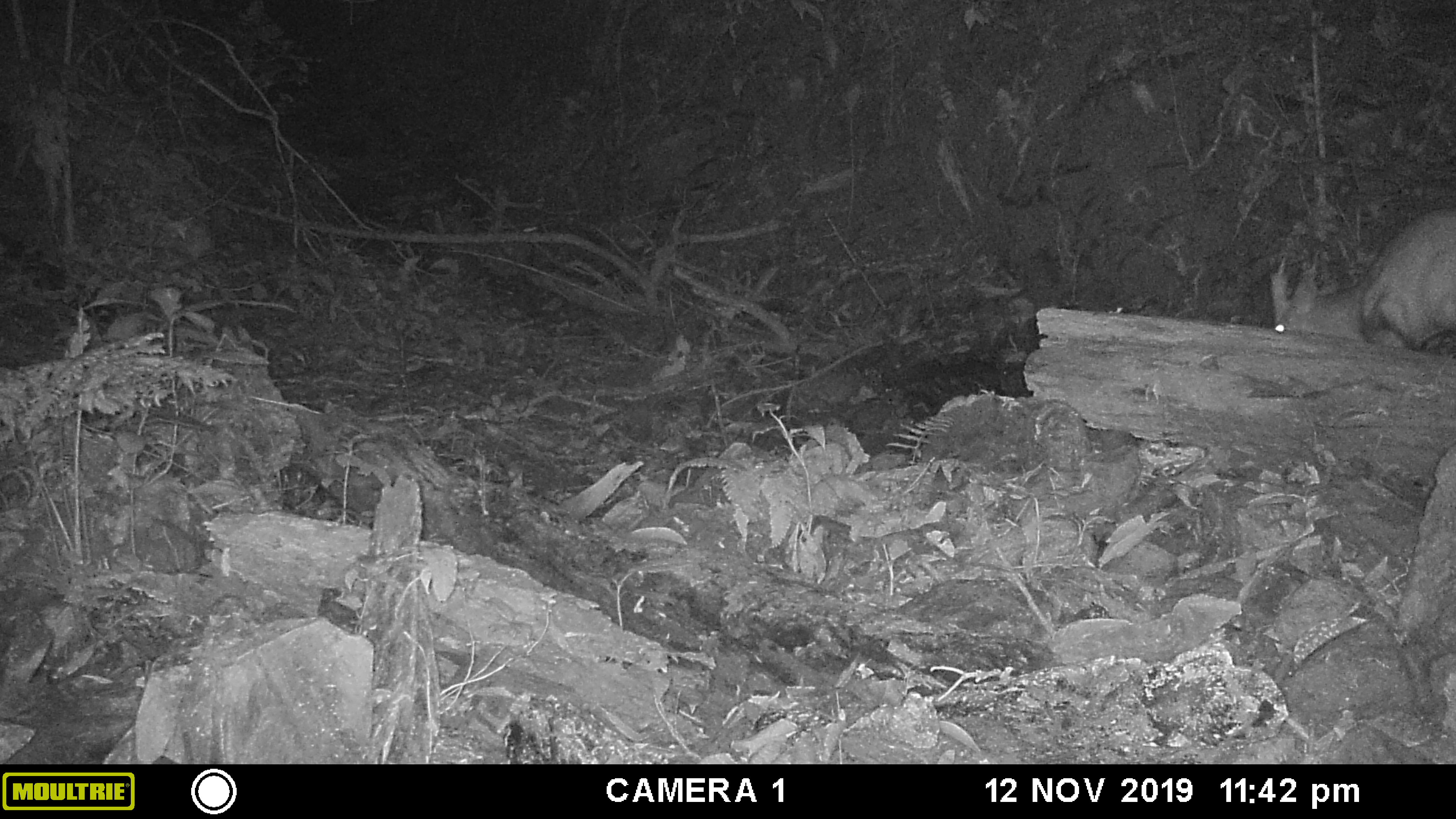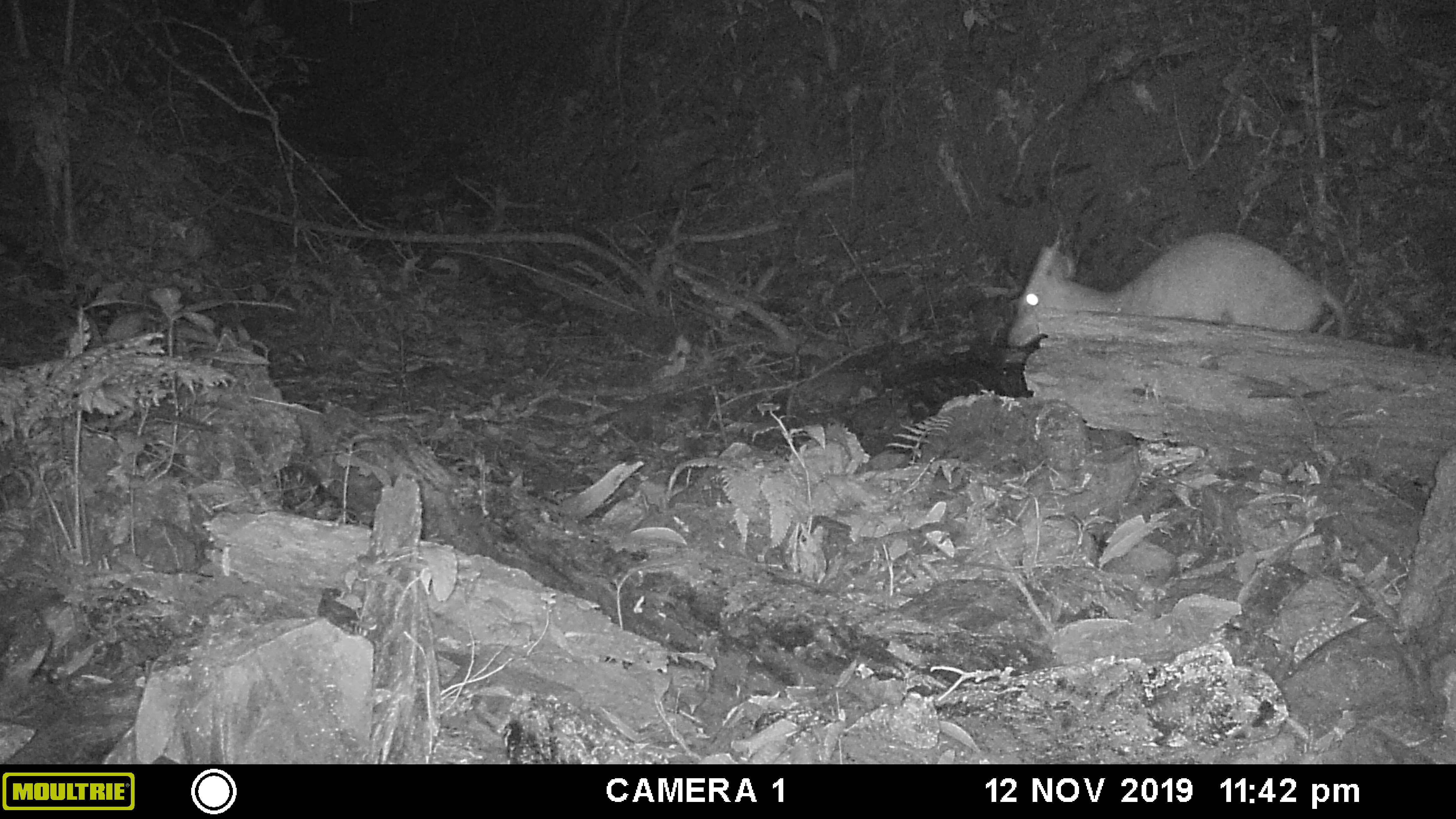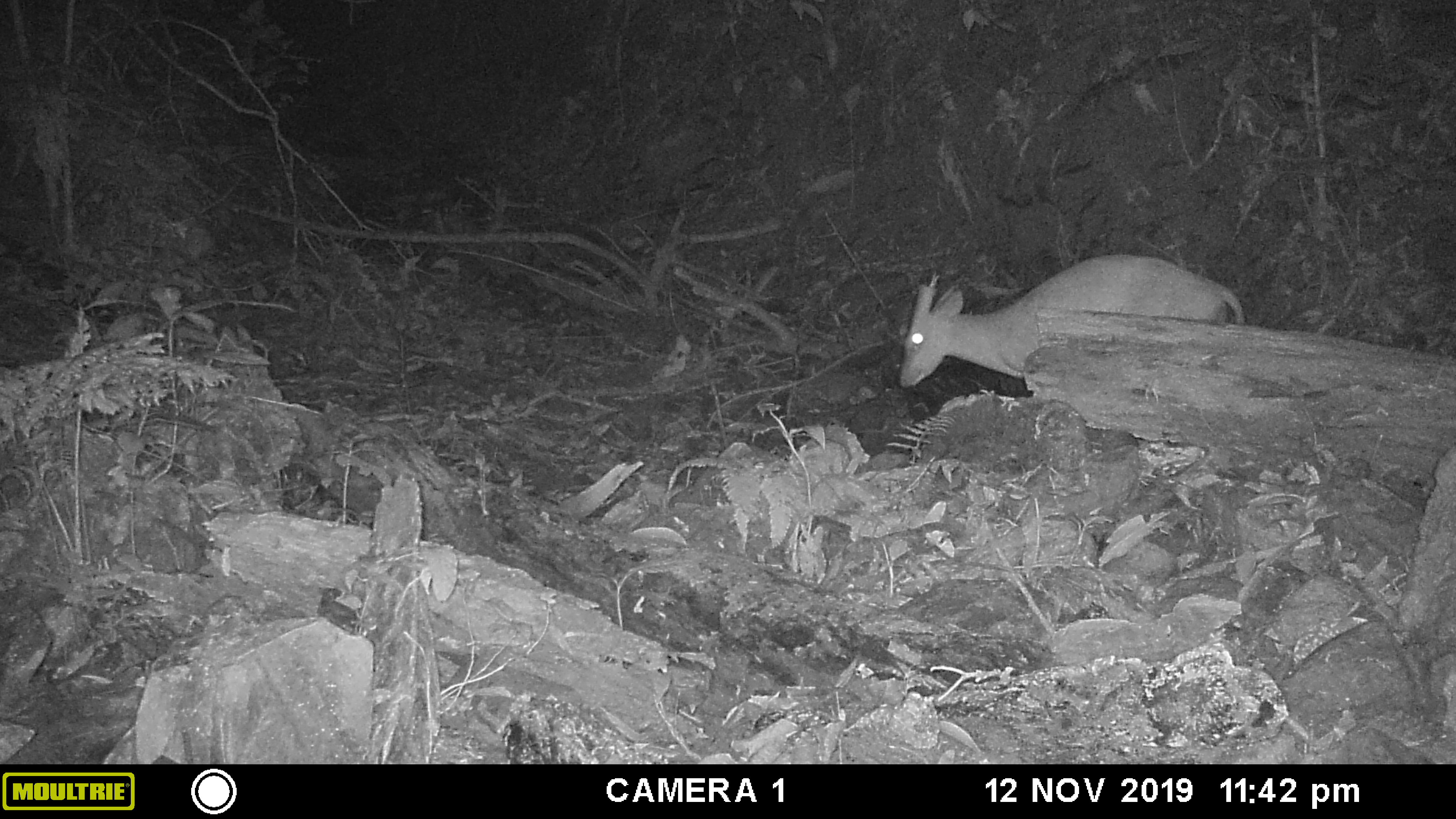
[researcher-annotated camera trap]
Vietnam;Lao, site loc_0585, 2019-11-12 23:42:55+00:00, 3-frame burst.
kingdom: Animalia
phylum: Chordata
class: Mammalia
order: Artiodactyla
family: Cervidae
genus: Muntiacus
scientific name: Muntiacus muntjak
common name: red muntjac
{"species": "red muntjac (Muntiacus muntjak)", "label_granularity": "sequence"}